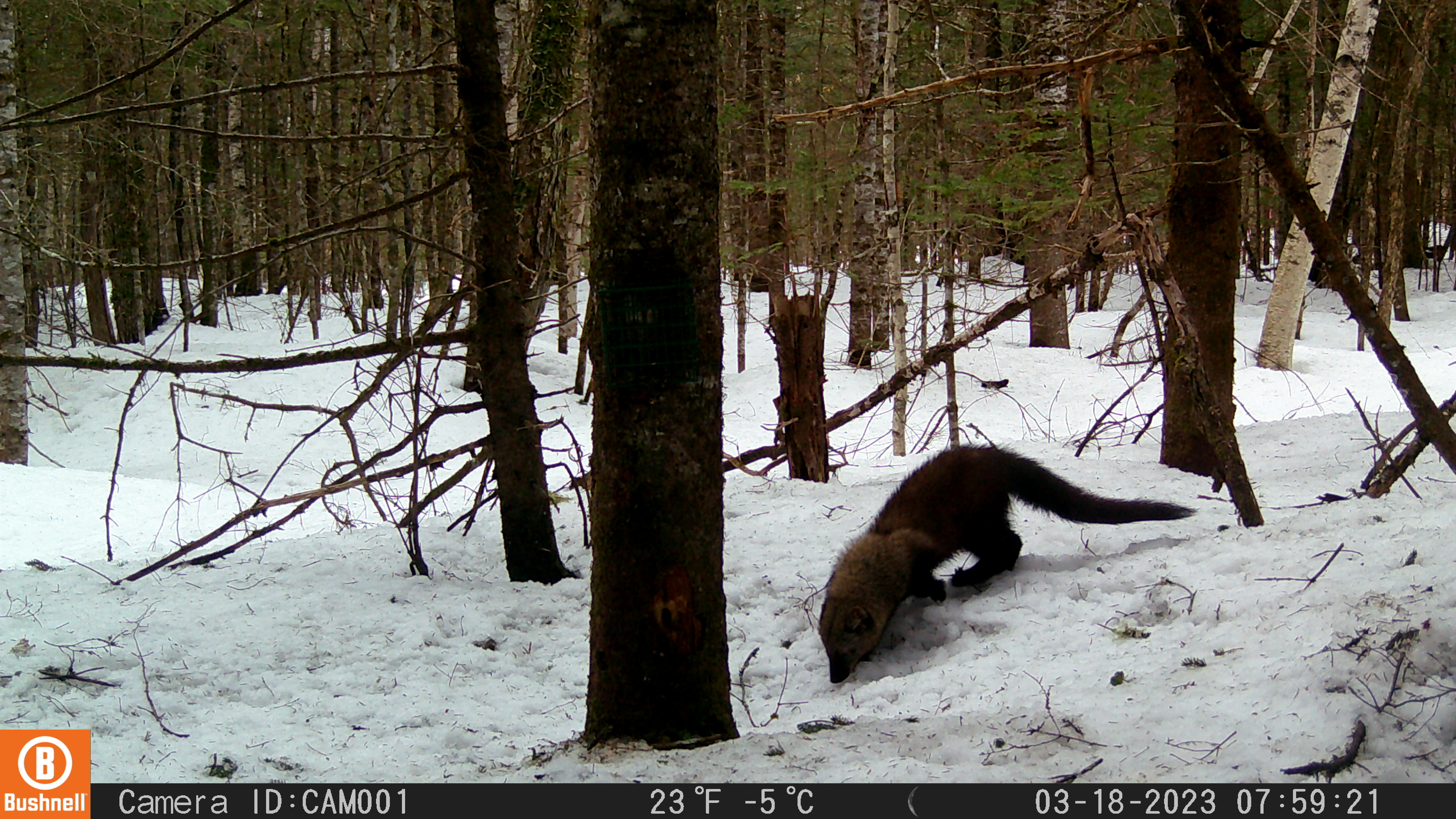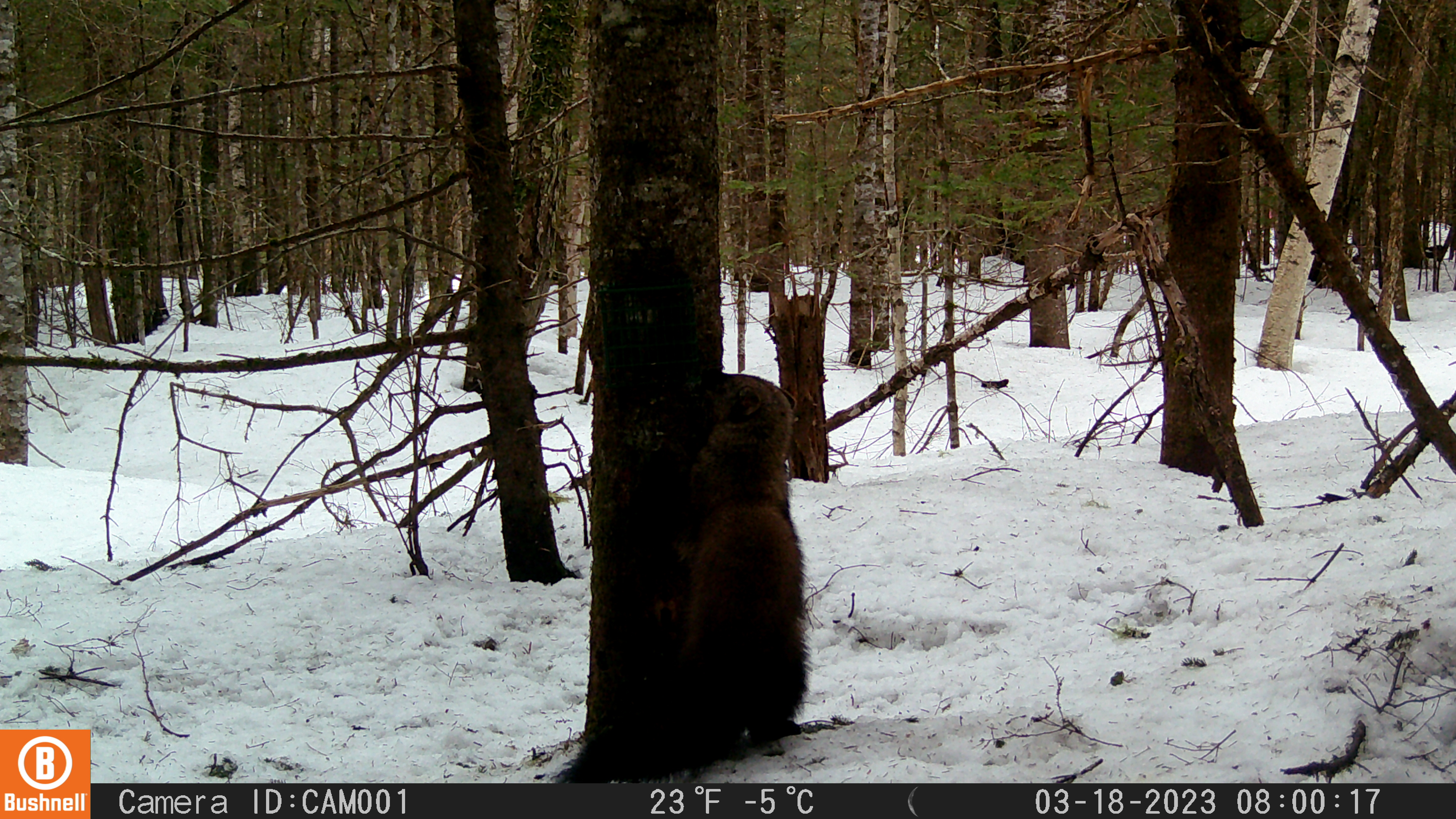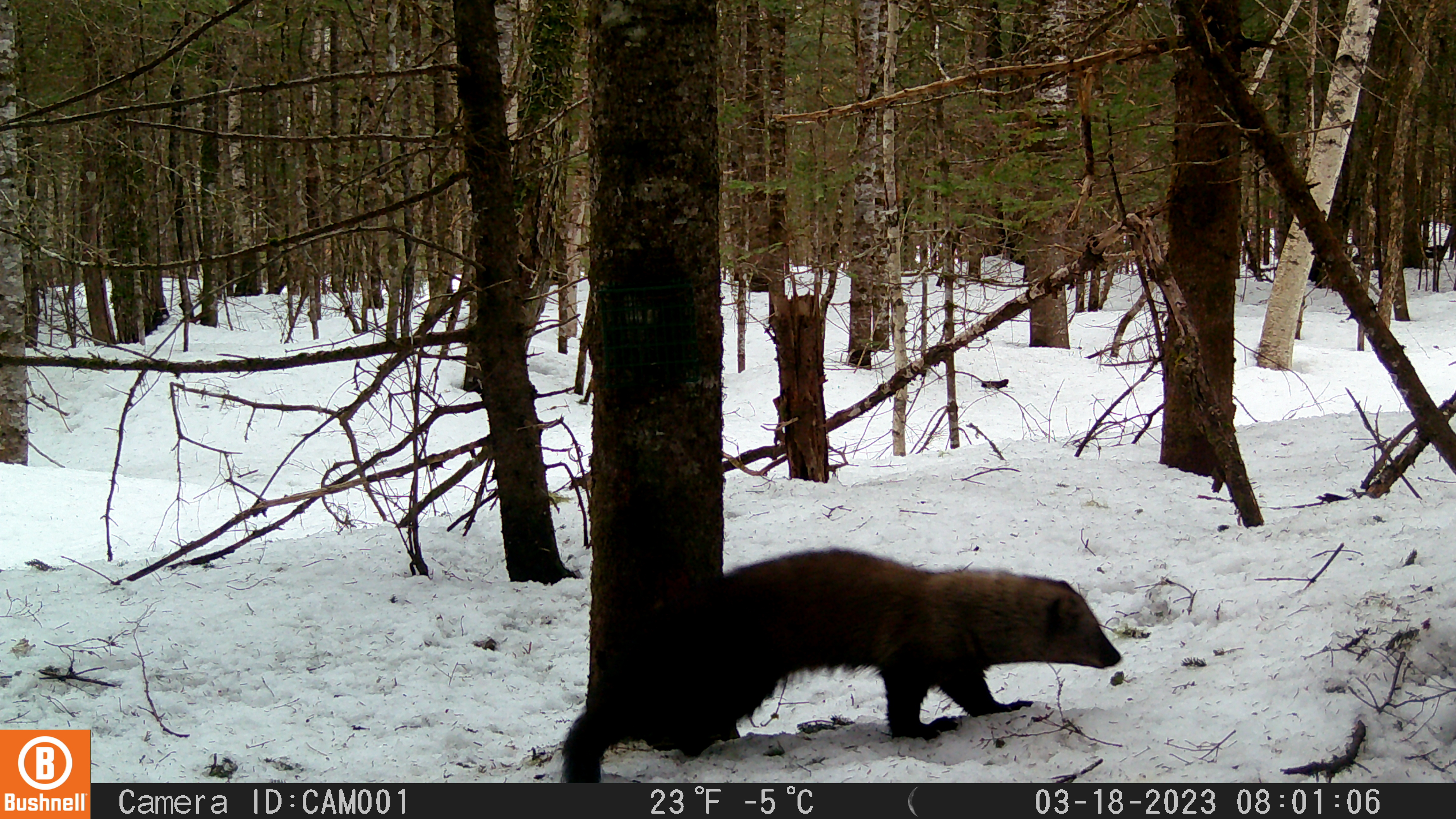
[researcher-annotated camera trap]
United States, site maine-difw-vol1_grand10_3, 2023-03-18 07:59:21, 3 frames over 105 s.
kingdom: Animalia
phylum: Chordata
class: Mammalia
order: Carnivora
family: Mustelidae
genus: Pekania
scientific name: Pekania pennanti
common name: fisher